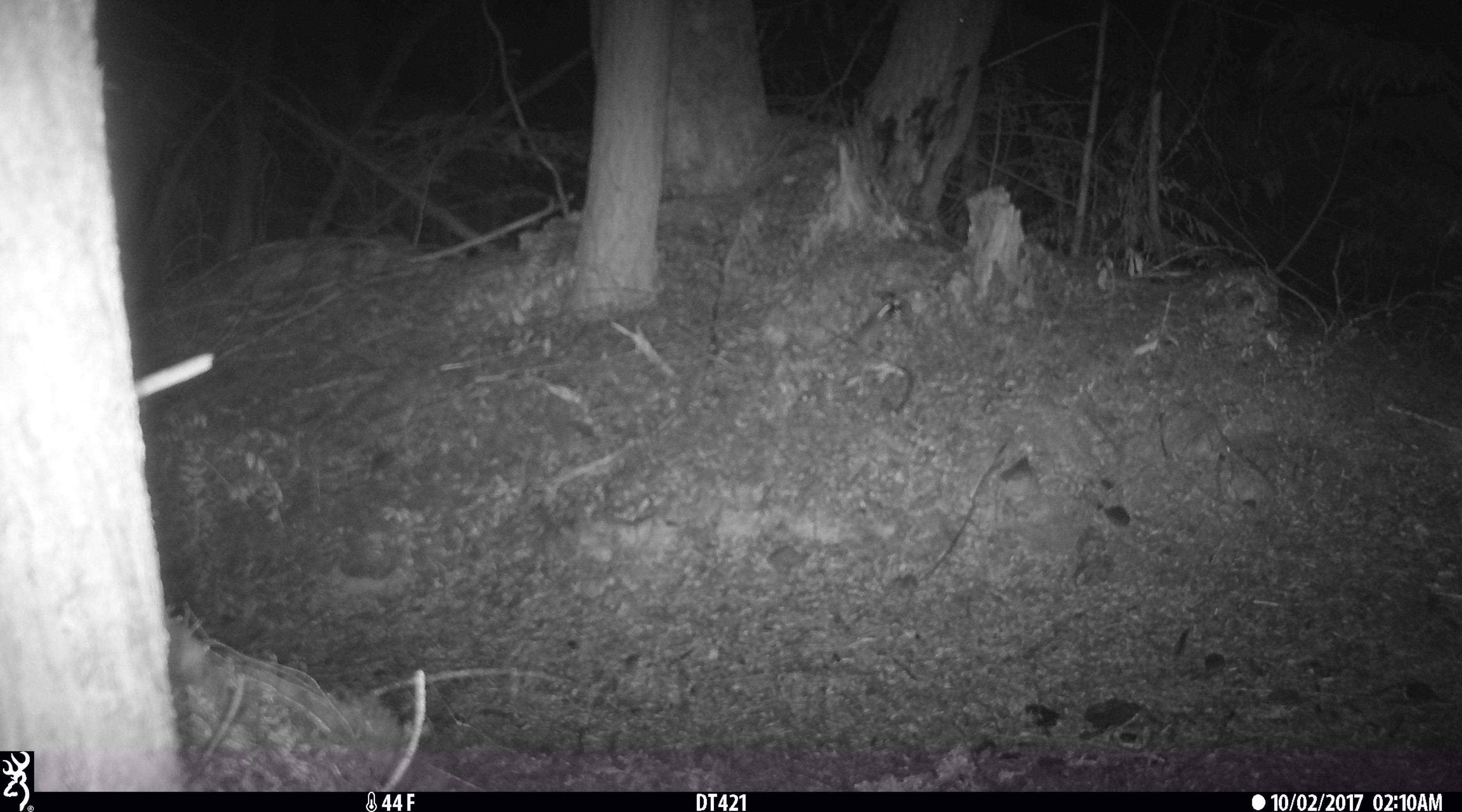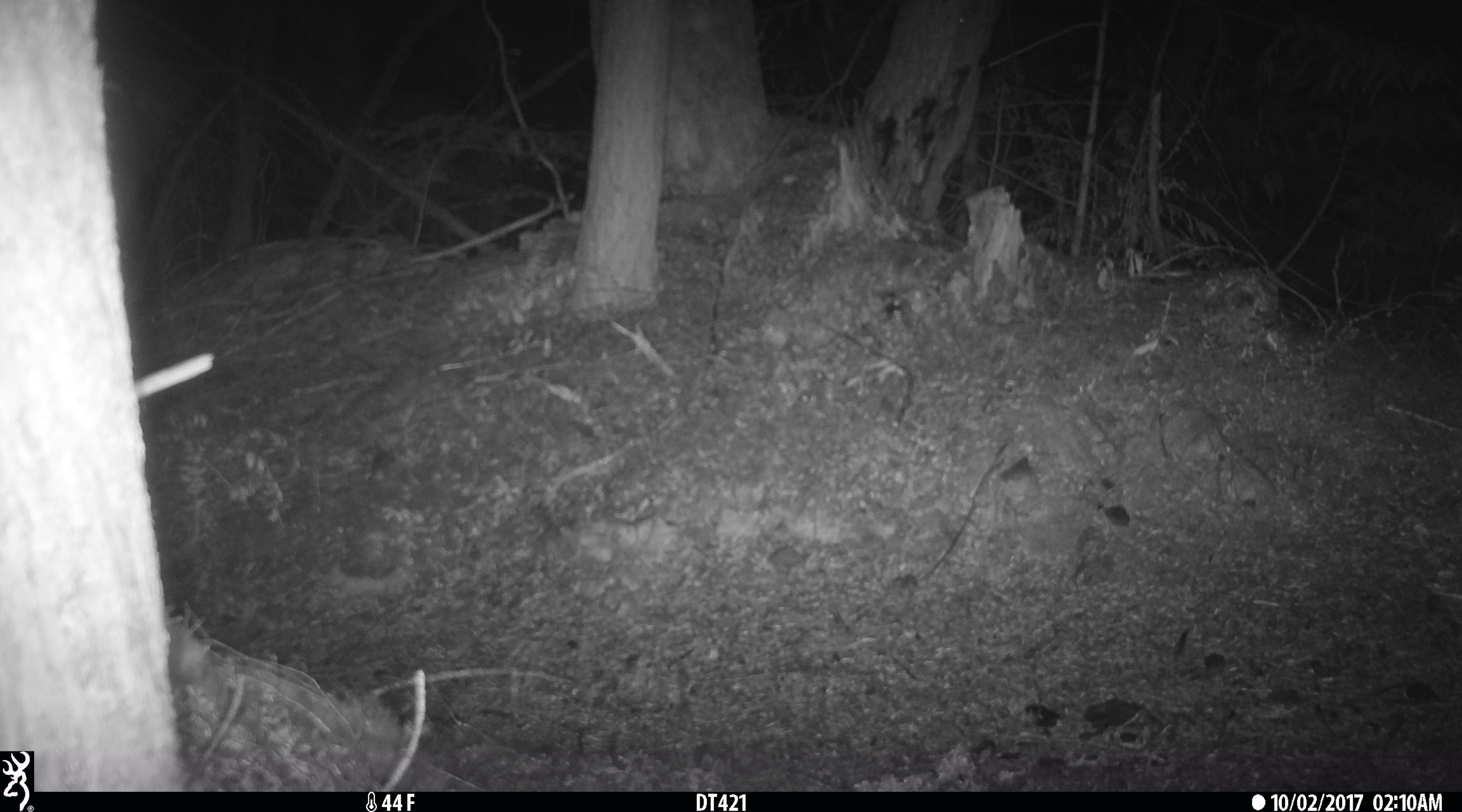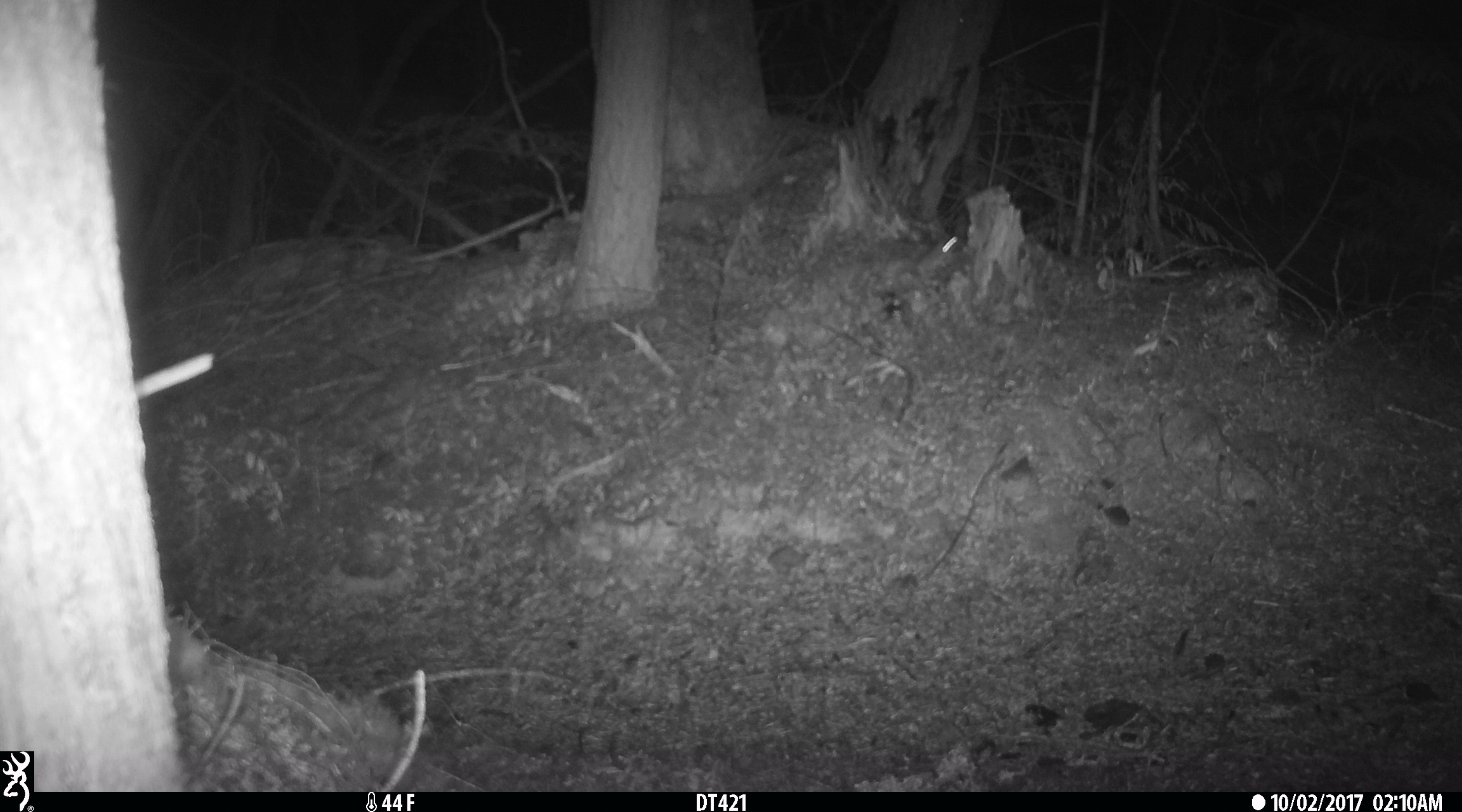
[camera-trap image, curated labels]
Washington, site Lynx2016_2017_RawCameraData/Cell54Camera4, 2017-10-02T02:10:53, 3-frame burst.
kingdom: Animalia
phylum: Chordata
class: Mammalia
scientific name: Mammalia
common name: small mammal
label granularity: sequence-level